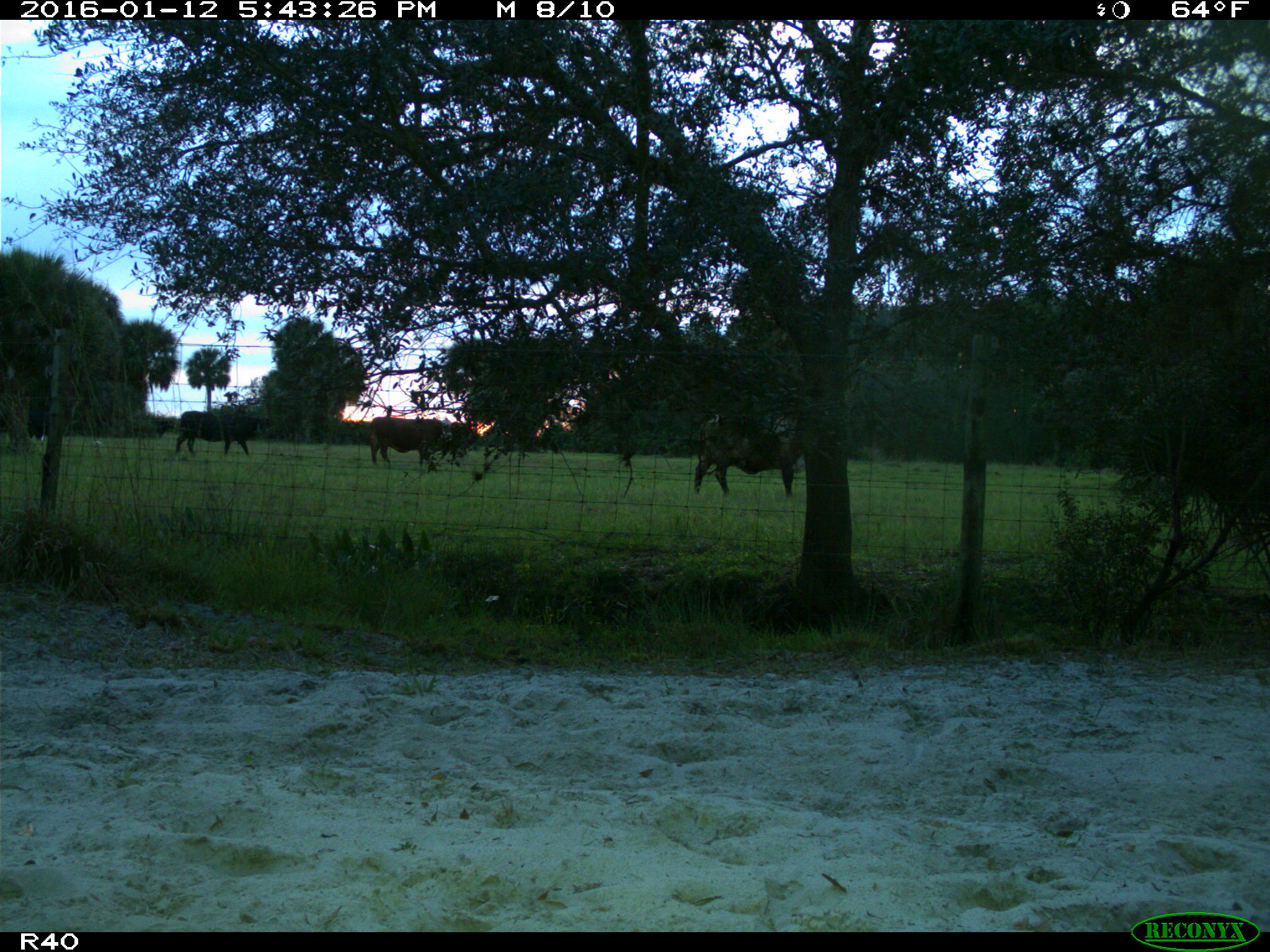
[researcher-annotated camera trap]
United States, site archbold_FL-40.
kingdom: Animalia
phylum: Chordata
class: Mammalia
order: Artiodactyla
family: Bovidae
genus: Bos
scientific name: Bos taurus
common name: domestic cow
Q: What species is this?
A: Bos taurus (domestic cow).